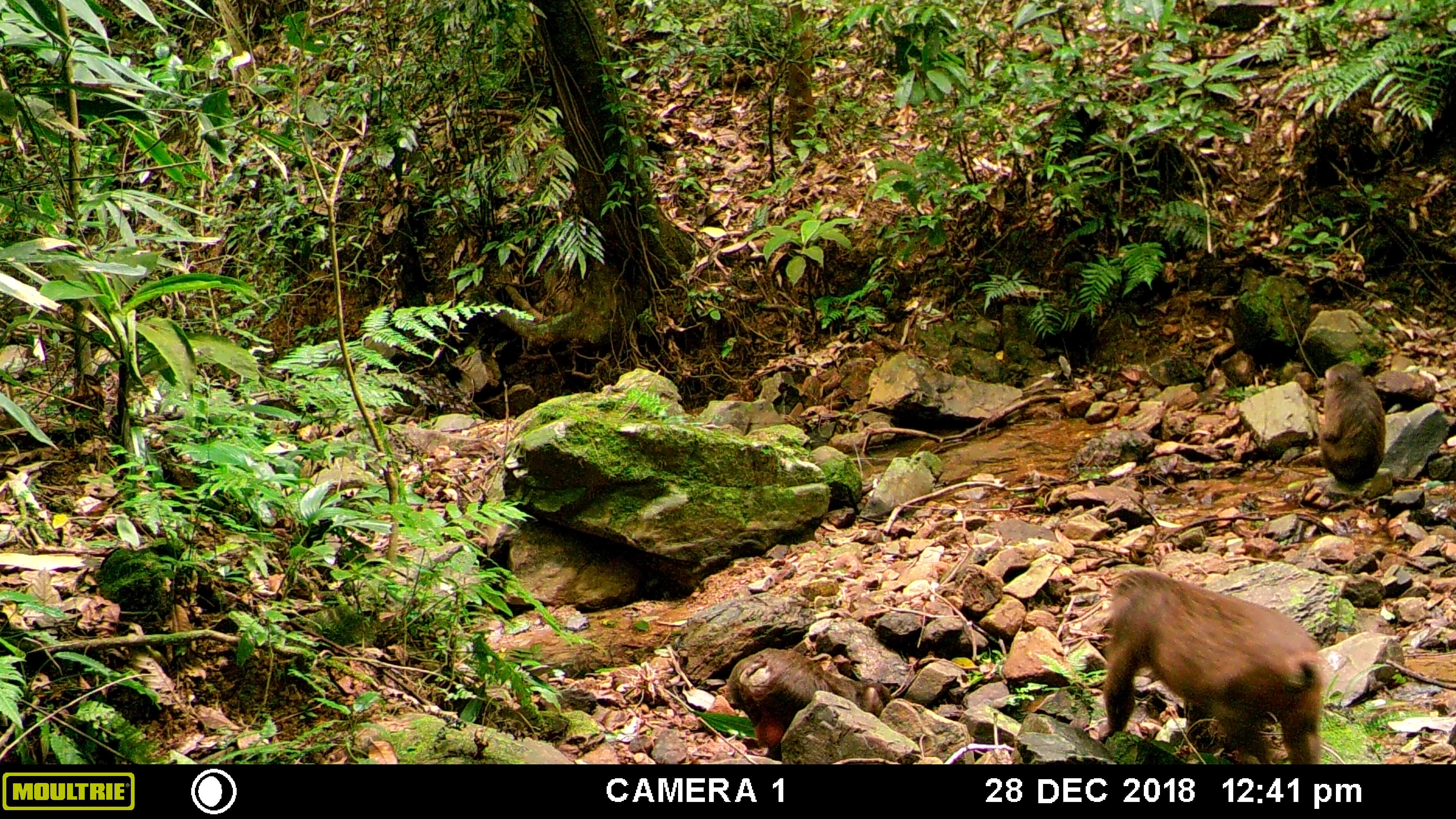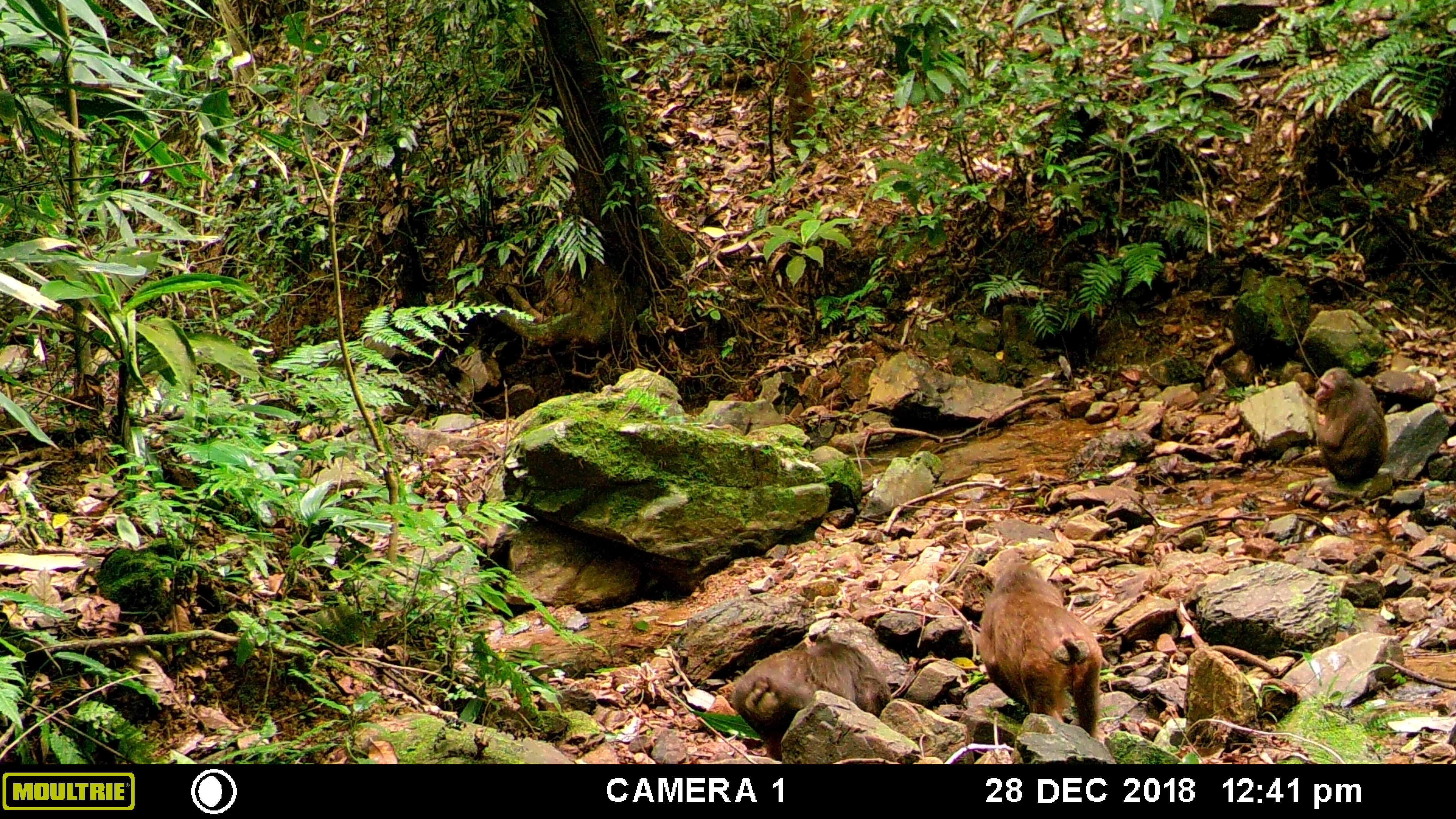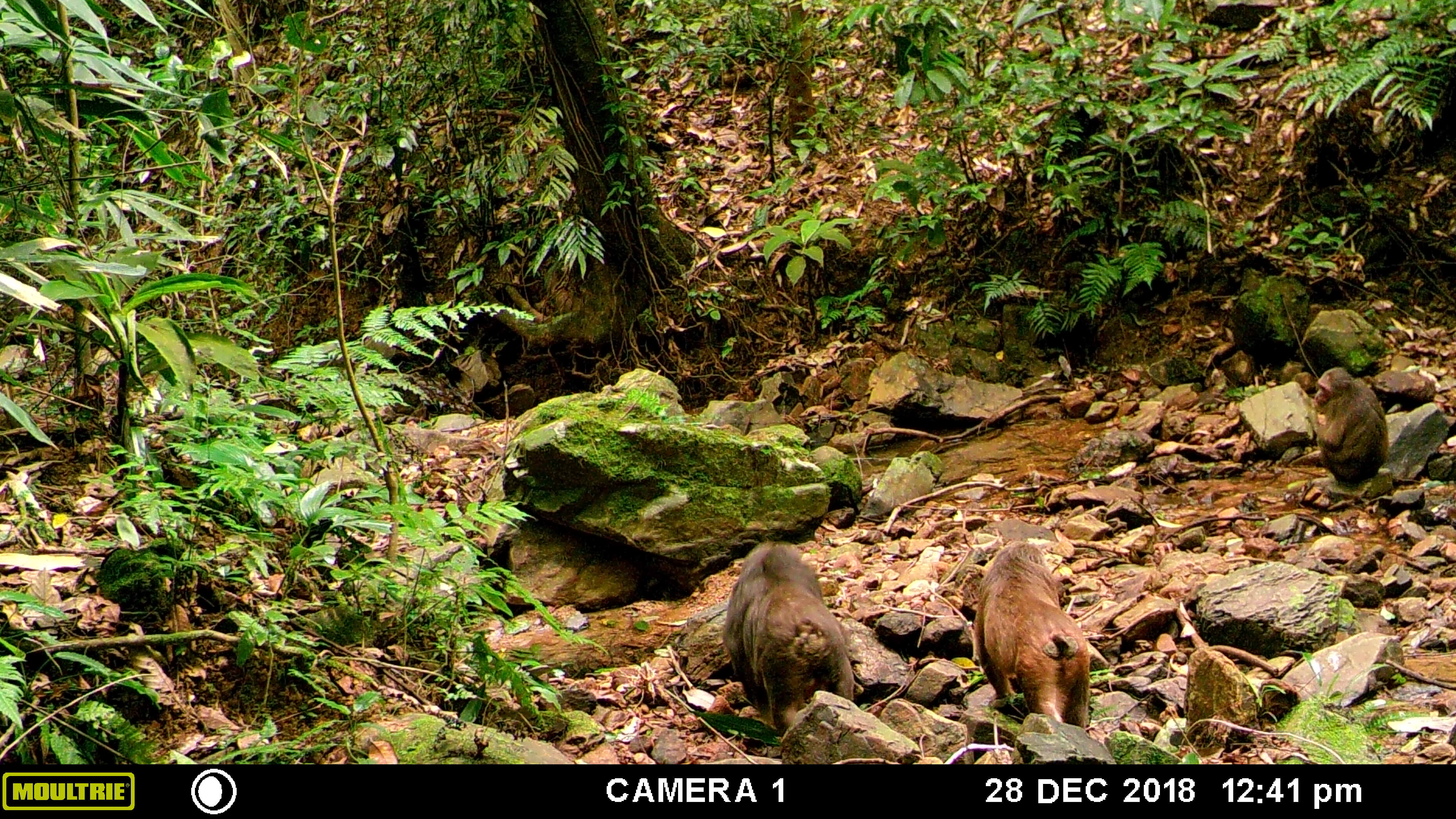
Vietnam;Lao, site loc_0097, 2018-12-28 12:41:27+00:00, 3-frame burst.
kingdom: Animalia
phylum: Chordata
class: Mammalia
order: Primates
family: Cercopithecidae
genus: Macaca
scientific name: Macaca arctoides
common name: stump-tailed macaque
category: stump tailed macaque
Stump tailed macaque (stump-tailed macaque) (Macaca arctoides). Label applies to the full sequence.